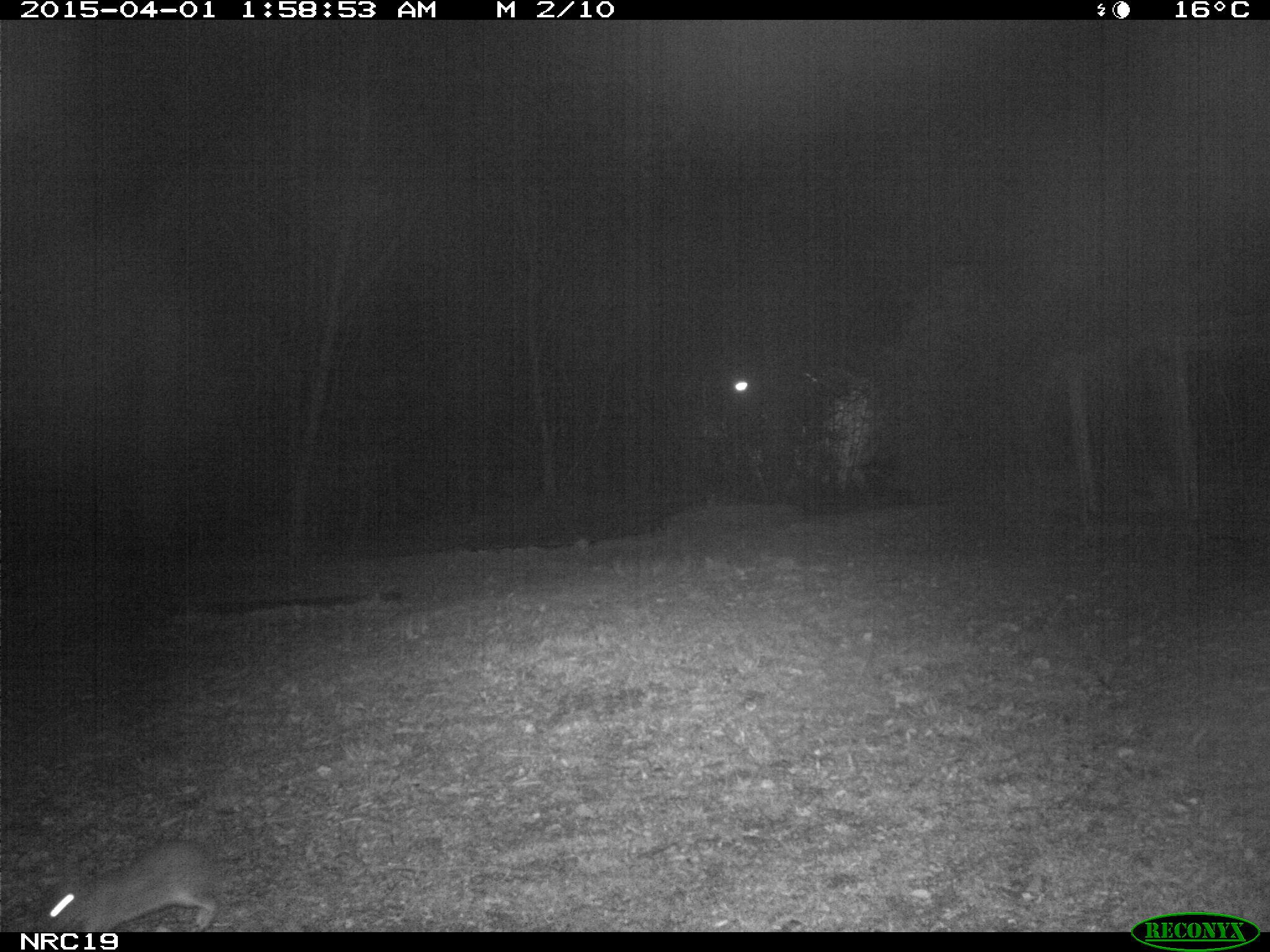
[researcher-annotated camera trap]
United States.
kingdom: Animalia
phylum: Chordata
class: Mammalia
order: Lagomorpha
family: Leporidae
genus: Sylvilagus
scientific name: Sylvilagus floridanus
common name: eastern cottontail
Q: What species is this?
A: Eastern Cottontail (Sylvilagus floridanus).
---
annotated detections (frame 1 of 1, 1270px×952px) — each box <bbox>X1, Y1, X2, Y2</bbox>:
Eastern Cottontail: <bbox>38, 823, 245, 935</bbox>